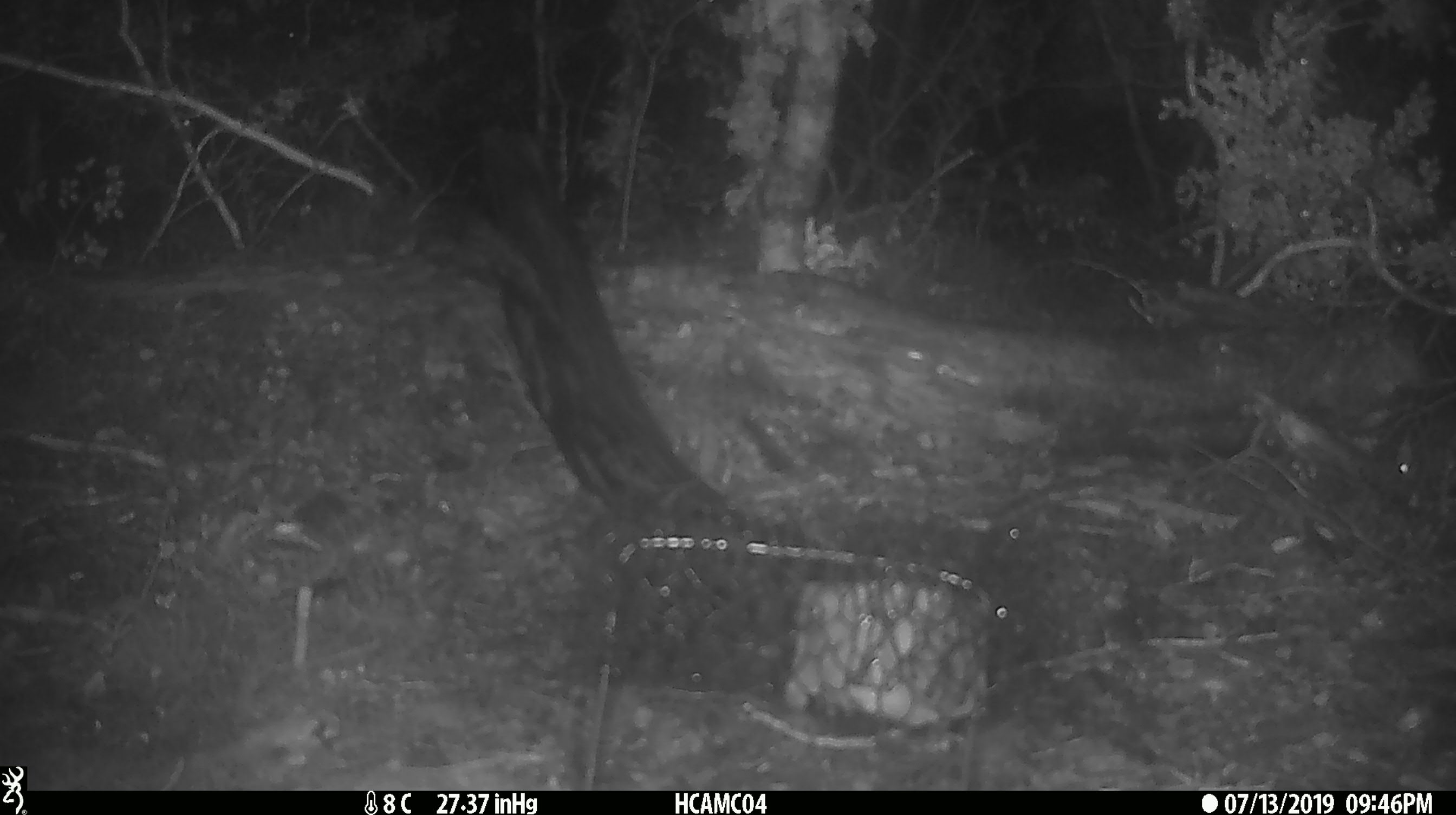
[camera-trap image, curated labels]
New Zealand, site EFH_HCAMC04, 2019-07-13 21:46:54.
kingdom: Animalia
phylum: Chordata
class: Mammalia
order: Rodentia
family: Muridae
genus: Mus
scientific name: Mus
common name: mouse